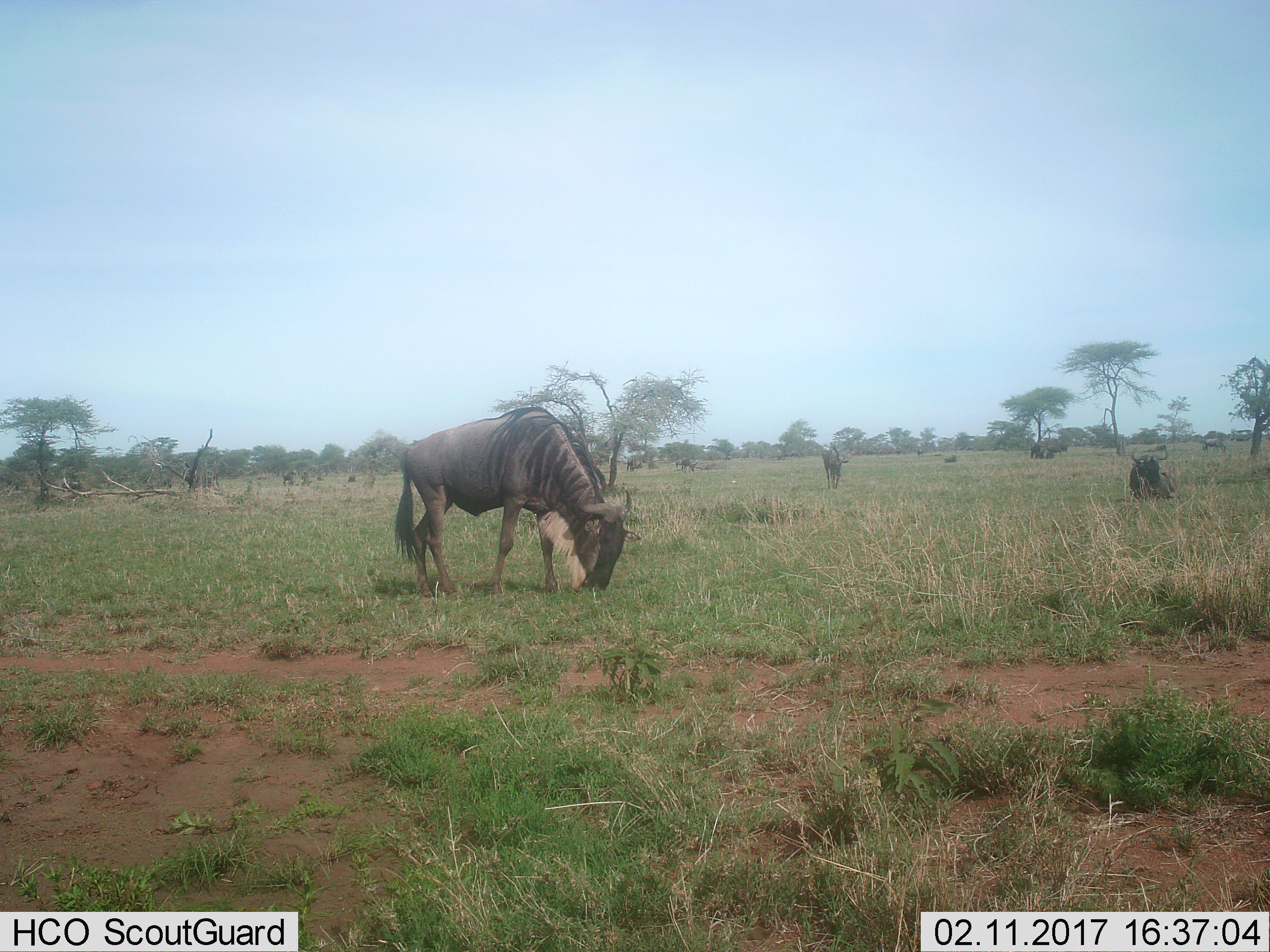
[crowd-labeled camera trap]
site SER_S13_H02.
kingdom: Animalia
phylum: Chordata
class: Mammalia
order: Artiodactyla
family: Bovidae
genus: Connochaetes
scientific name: Connochaetes taurinus taurinus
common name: blue wildebeest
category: wildebeestblue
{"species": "wildebeestblue (blue wildebeest) (Connochaetes taurinus taurinus)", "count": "11-50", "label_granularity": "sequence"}